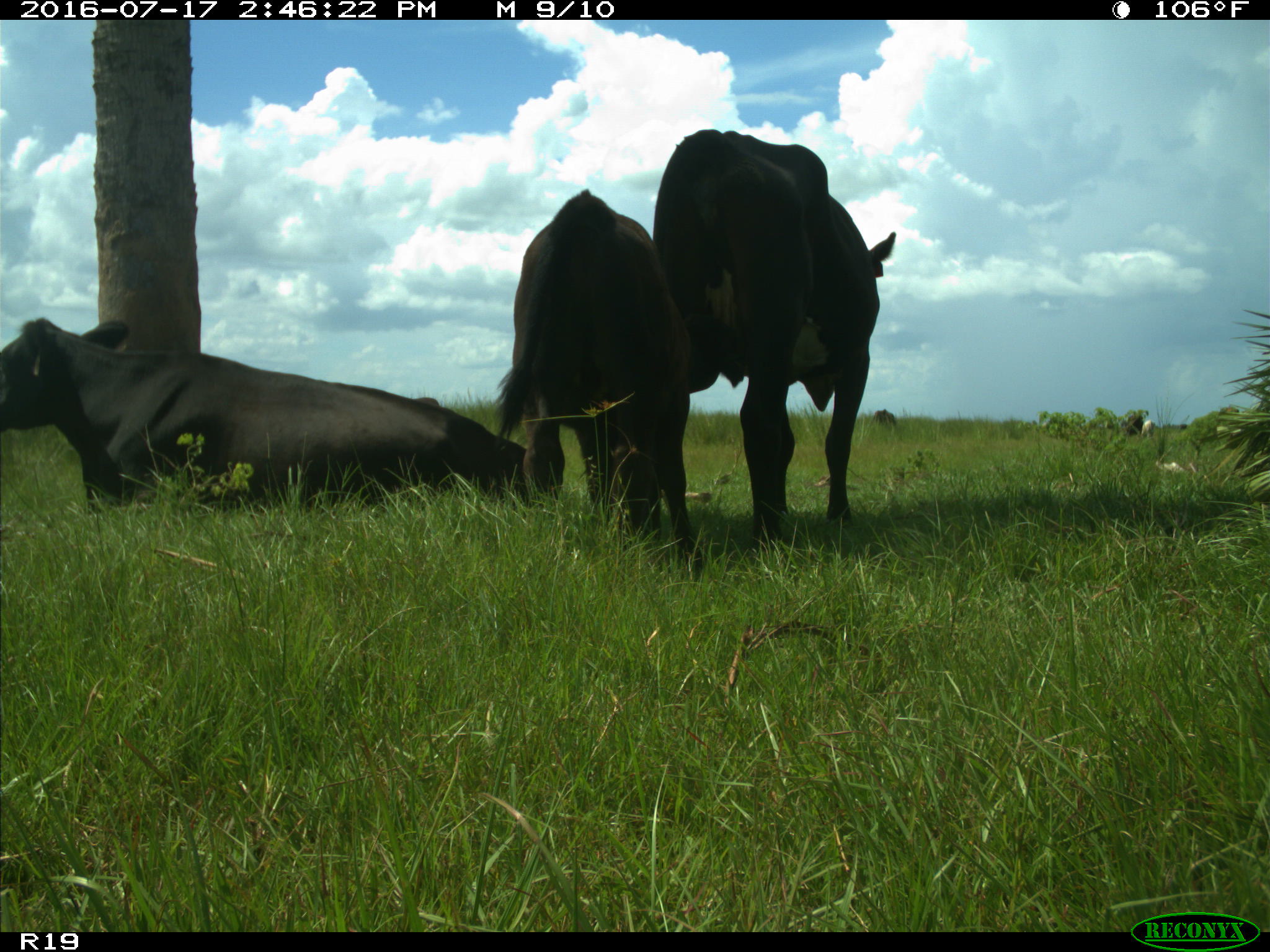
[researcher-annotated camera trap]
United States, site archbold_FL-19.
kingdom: Animalia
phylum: Chordata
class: Mammalia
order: Artiodactyla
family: Bovidae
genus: Bos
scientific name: Bos taurus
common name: domestic cow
Bos taurus (domestic cow).